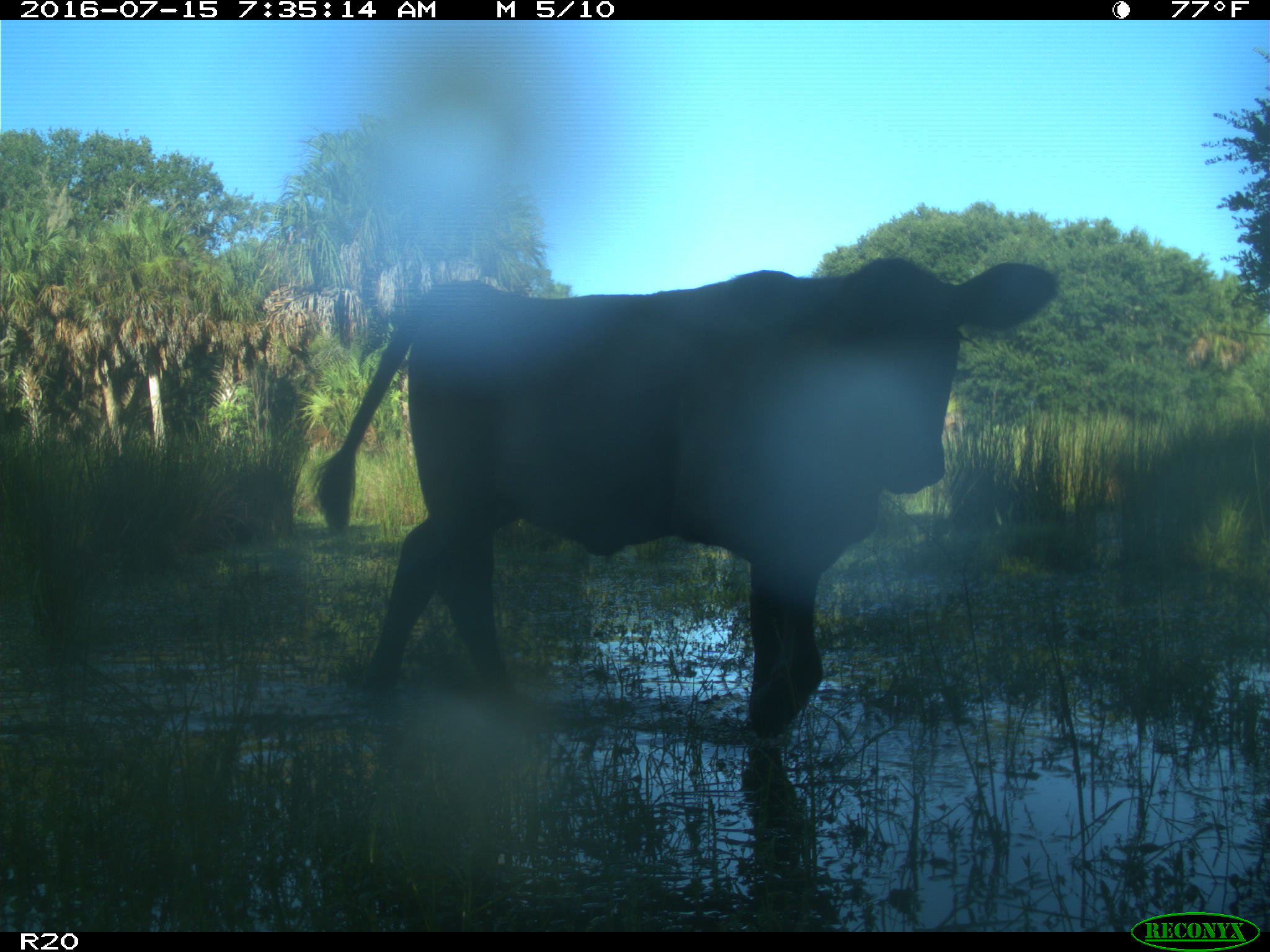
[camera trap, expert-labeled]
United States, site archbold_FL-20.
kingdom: Animalia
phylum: Chordata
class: Mammalia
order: Artiodactyla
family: Bovidae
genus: Bos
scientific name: Bos taurus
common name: domestic cow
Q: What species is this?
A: Bos taurus (domestic cow).